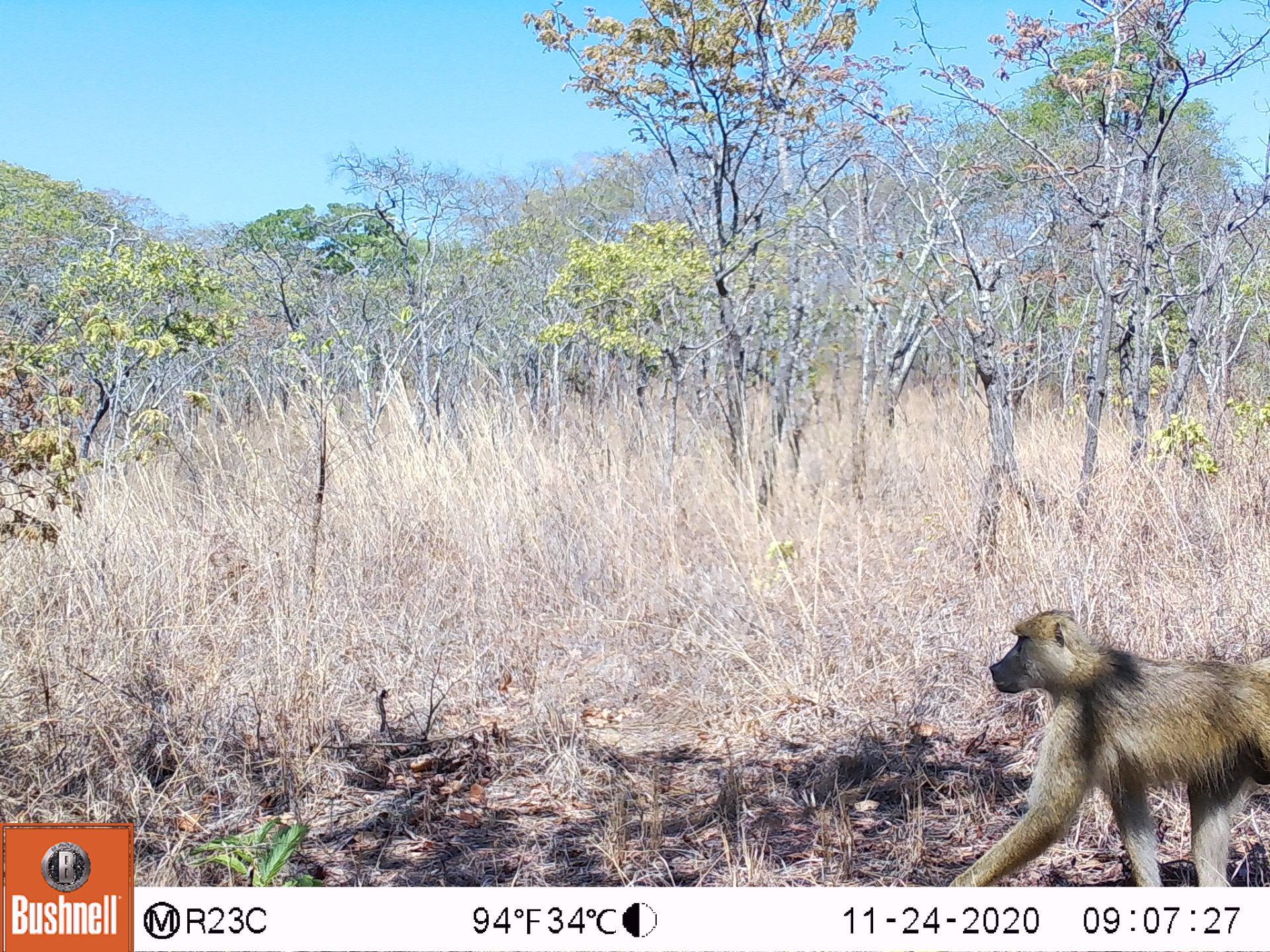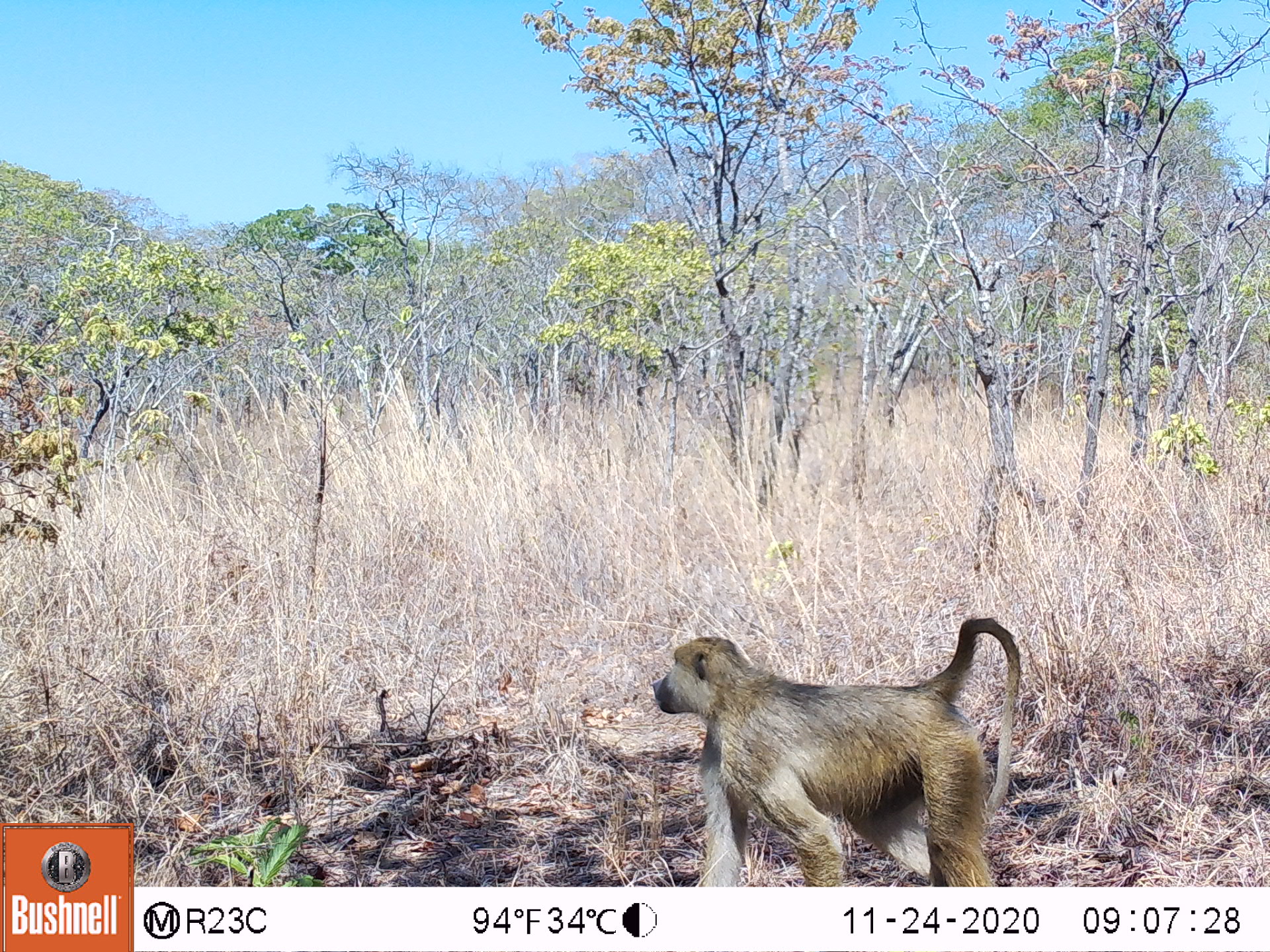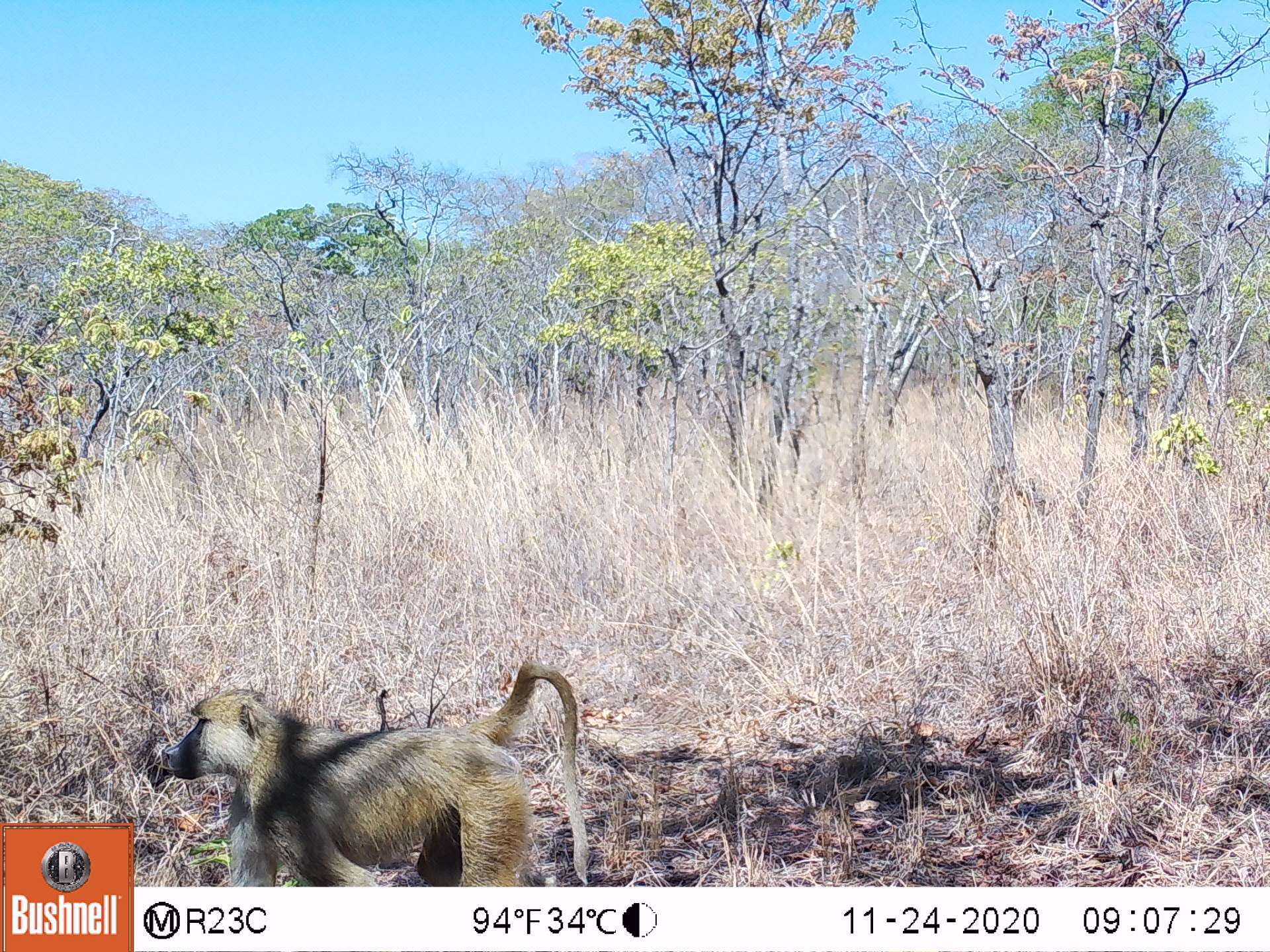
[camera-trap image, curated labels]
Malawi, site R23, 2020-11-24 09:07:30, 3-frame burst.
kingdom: Animalia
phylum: Chordata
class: Mammalia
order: Primates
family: Cercopithecidae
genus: Papio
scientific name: Papio cynocephalus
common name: yellow baboon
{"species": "yellow baboon (Papio cynocephalus)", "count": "1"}